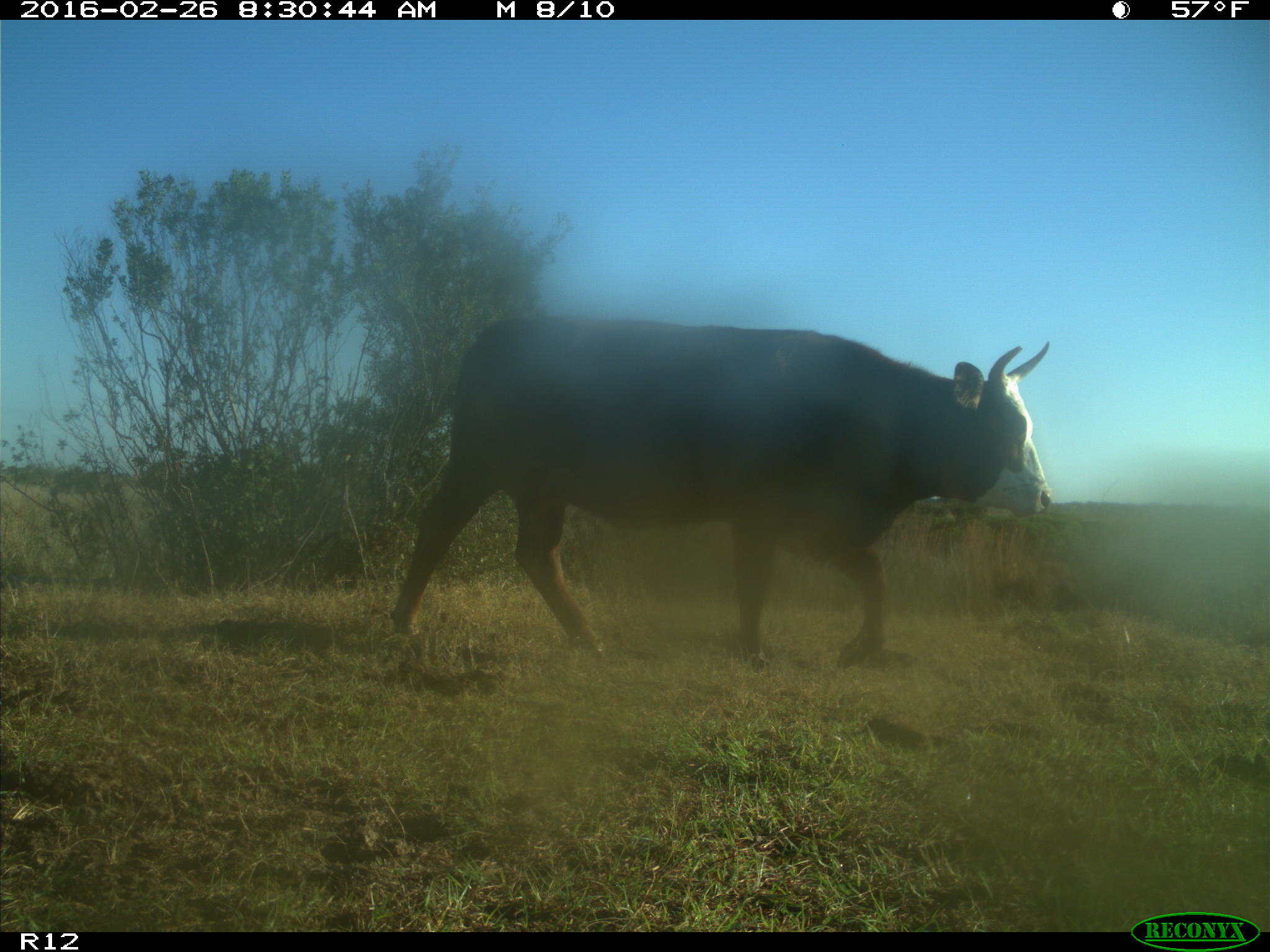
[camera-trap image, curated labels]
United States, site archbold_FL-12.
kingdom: Animalia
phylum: Chordata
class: Mammalia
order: Artiodactyla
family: Bovidae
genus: Bos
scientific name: Bos taurus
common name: domestic cow